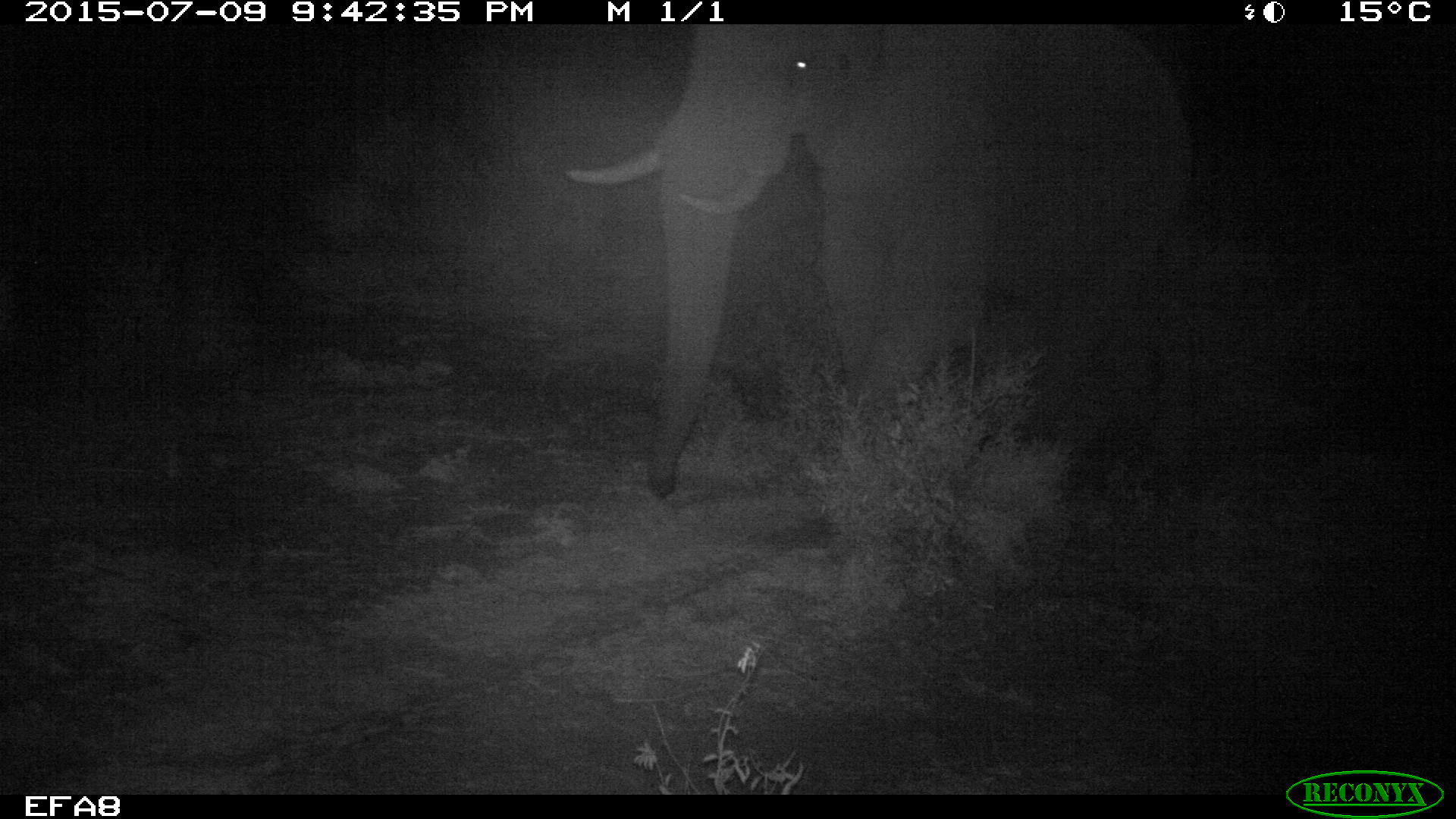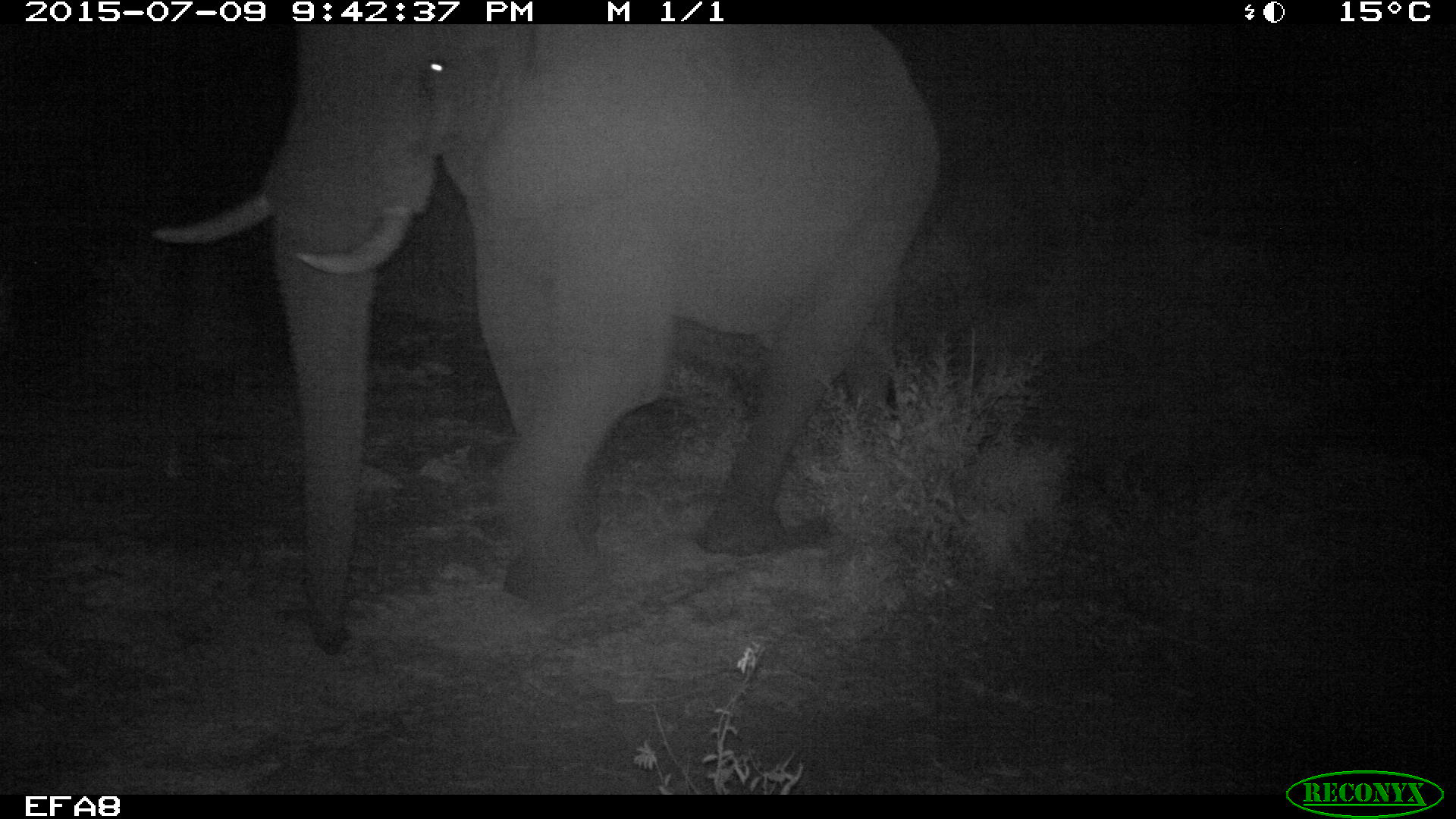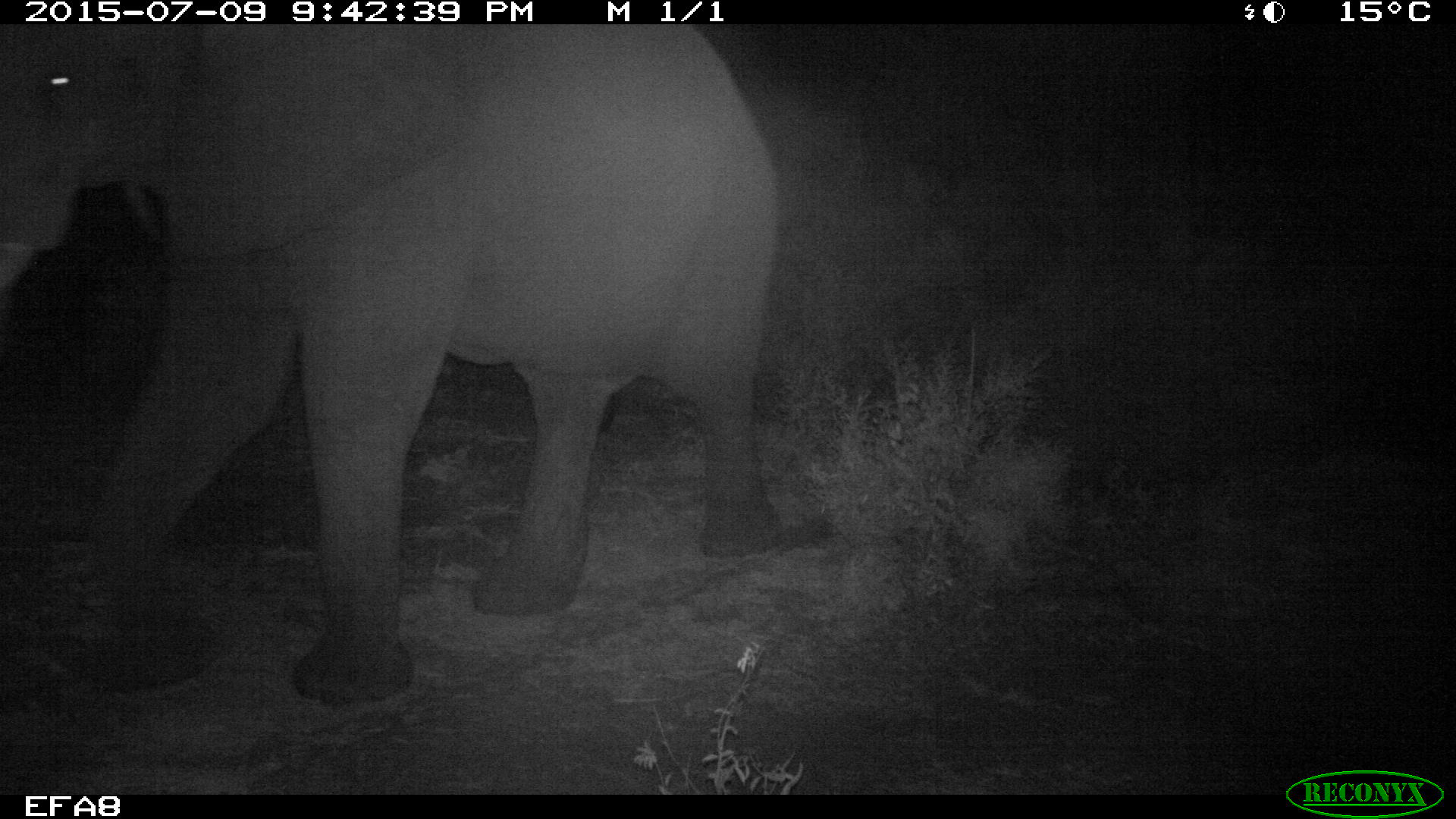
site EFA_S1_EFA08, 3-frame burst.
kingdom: Animalia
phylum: Chordata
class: Mammalia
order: Proboscidea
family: Elephantidae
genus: Loxodonta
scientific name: Loxodonta africana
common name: african bush elephant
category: elephant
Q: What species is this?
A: Elephant (african bush elephant) (Loxodonta africana).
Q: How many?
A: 1.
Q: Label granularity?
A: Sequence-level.